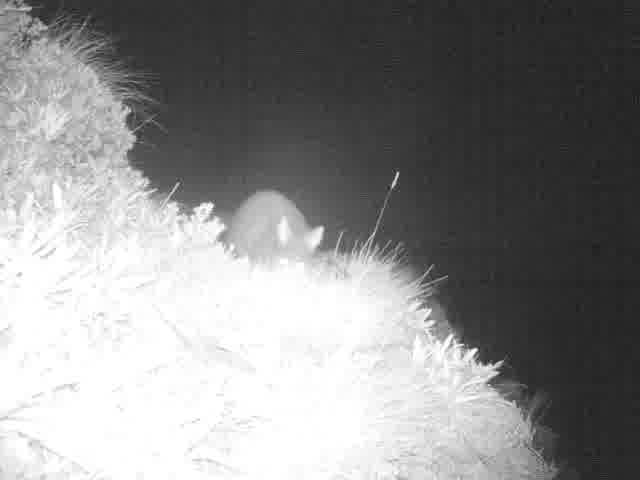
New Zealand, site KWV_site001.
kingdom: Animalia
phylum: Chordata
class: Mammalia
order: Diprotodontia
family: Phalangeridae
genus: Trichosurus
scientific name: Trichosurus vulpecula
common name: common brushtail possum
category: possum